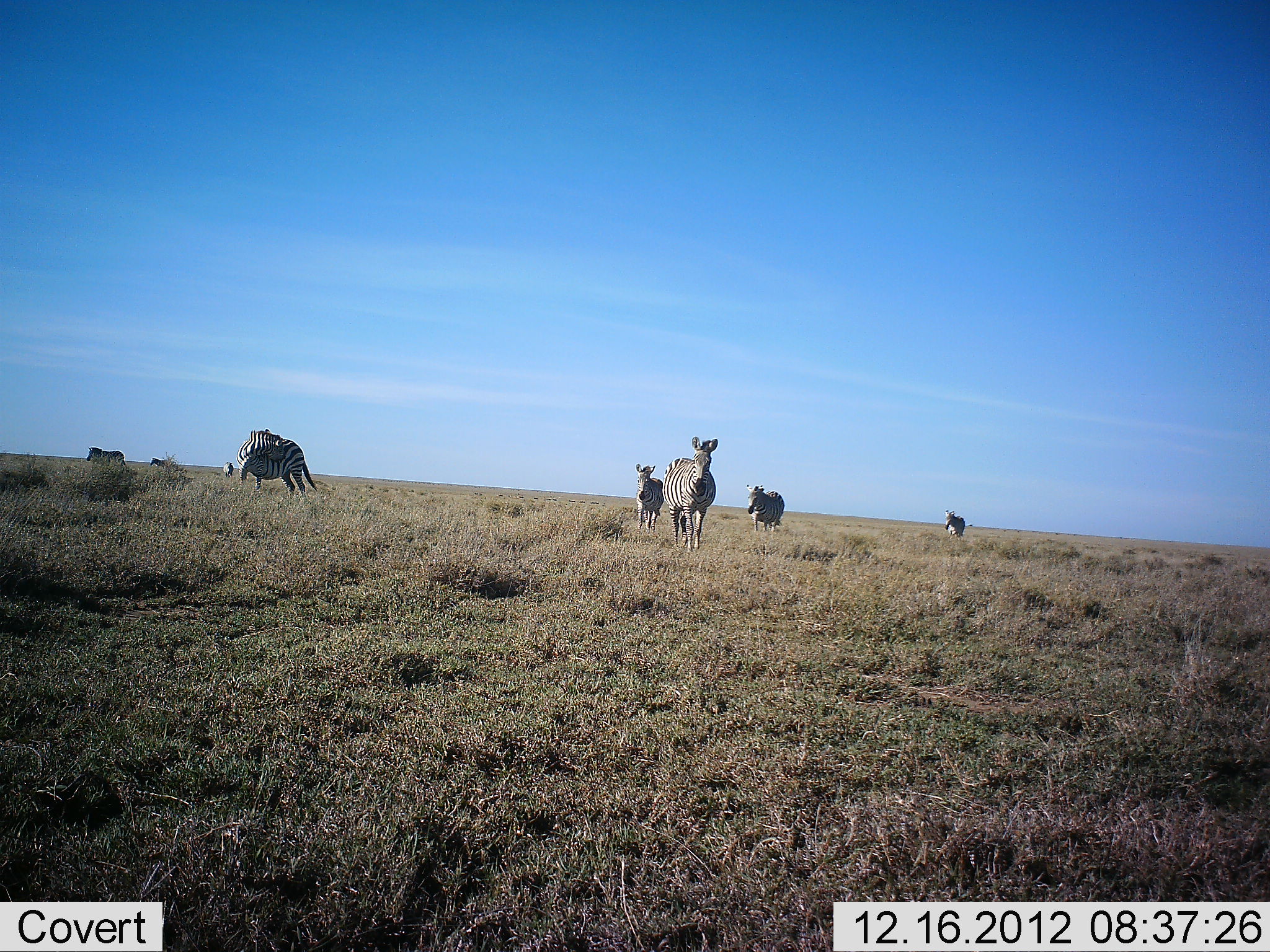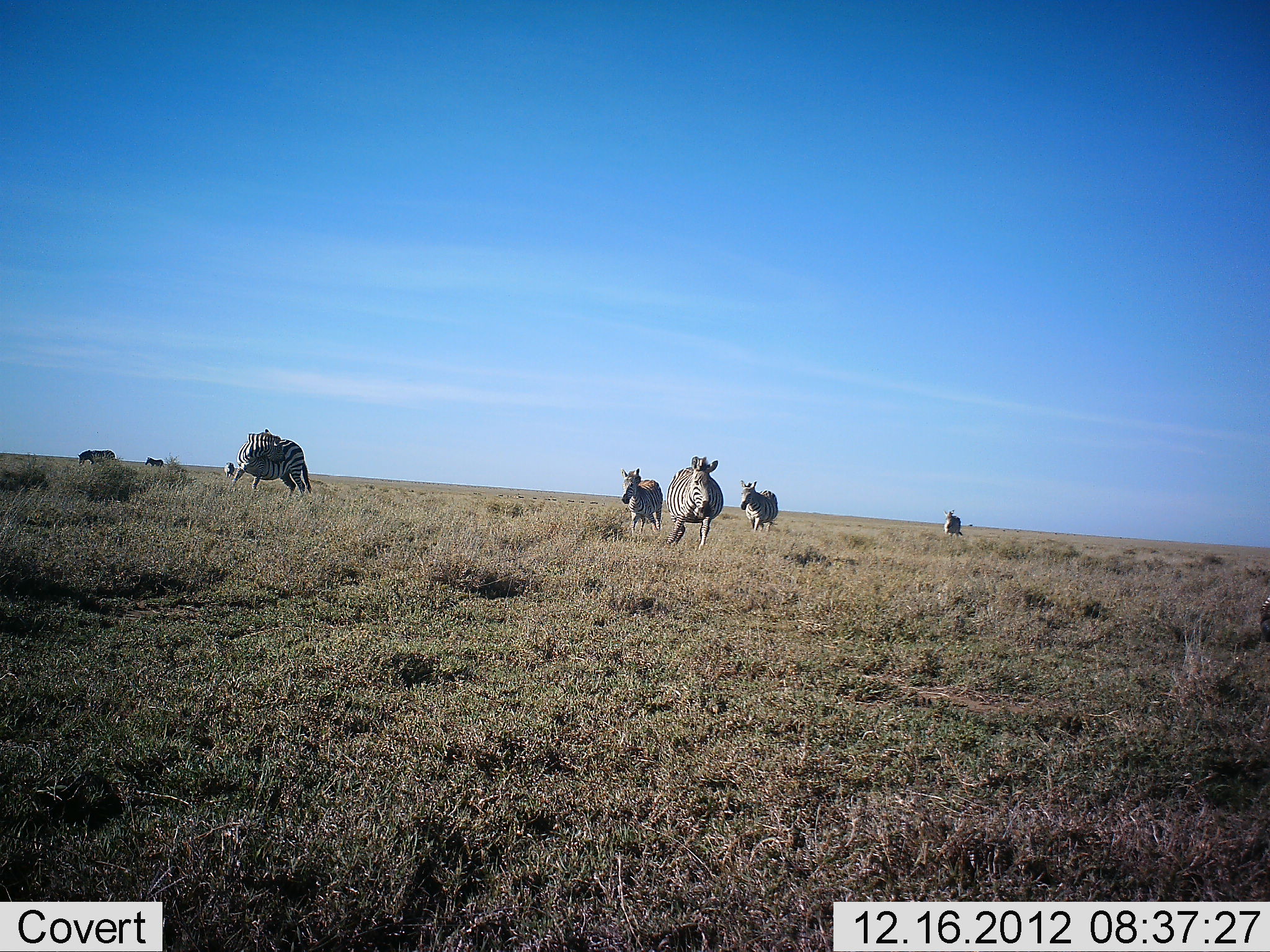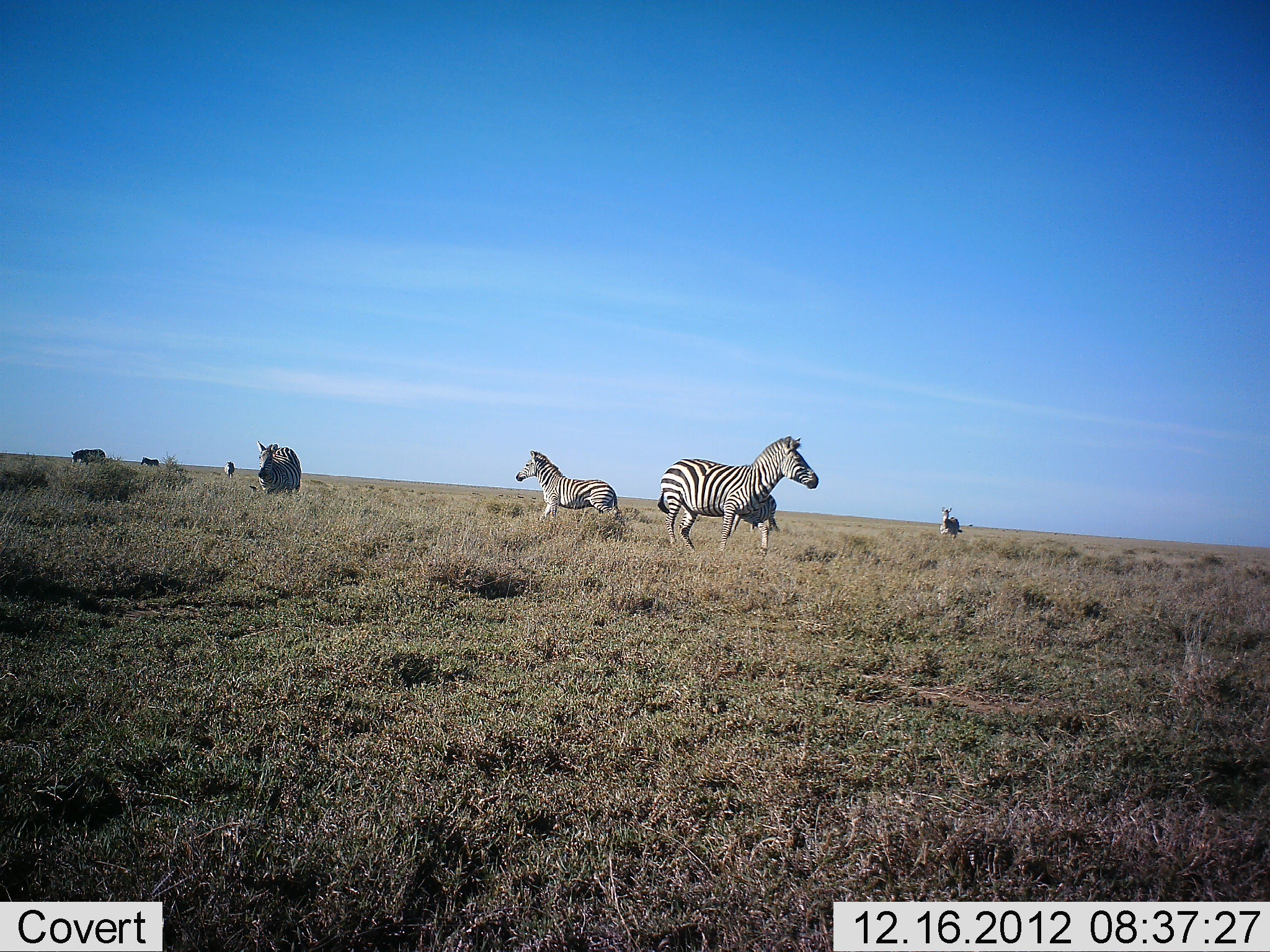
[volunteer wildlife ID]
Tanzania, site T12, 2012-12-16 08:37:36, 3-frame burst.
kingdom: Animalia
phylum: Chordata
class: Mammalia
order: Perissodactyla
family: Equidae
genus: Equus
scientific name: Equus quagga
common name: plains zebra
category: zebra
Zebra (plains zebra) (Equus quagga), count 8. Behavior (volunteer vote fractions): standing 20%, resting 0%, moving 100%, interacting 10%. Young present (vote fraction): 0%. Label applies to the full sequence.